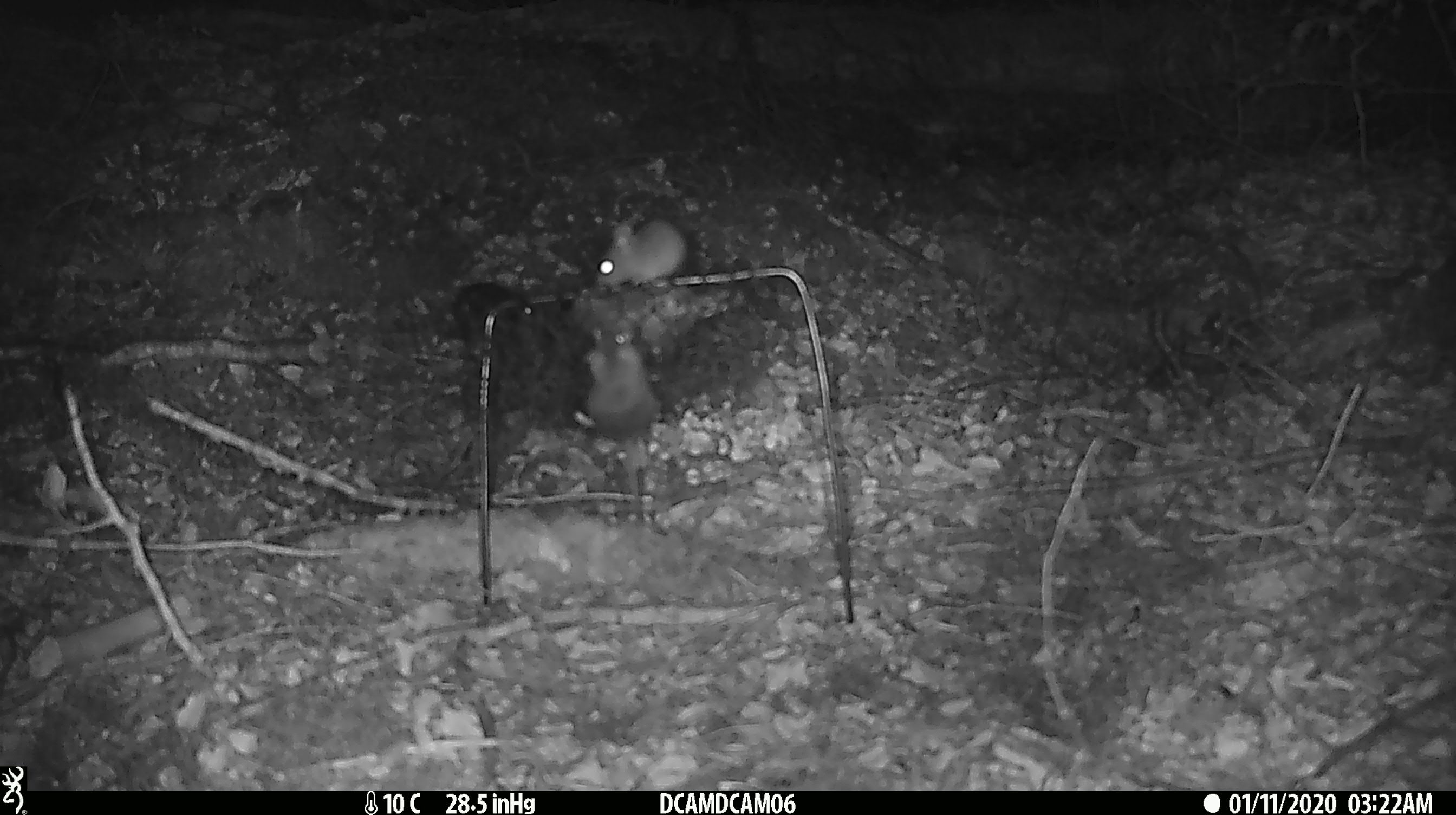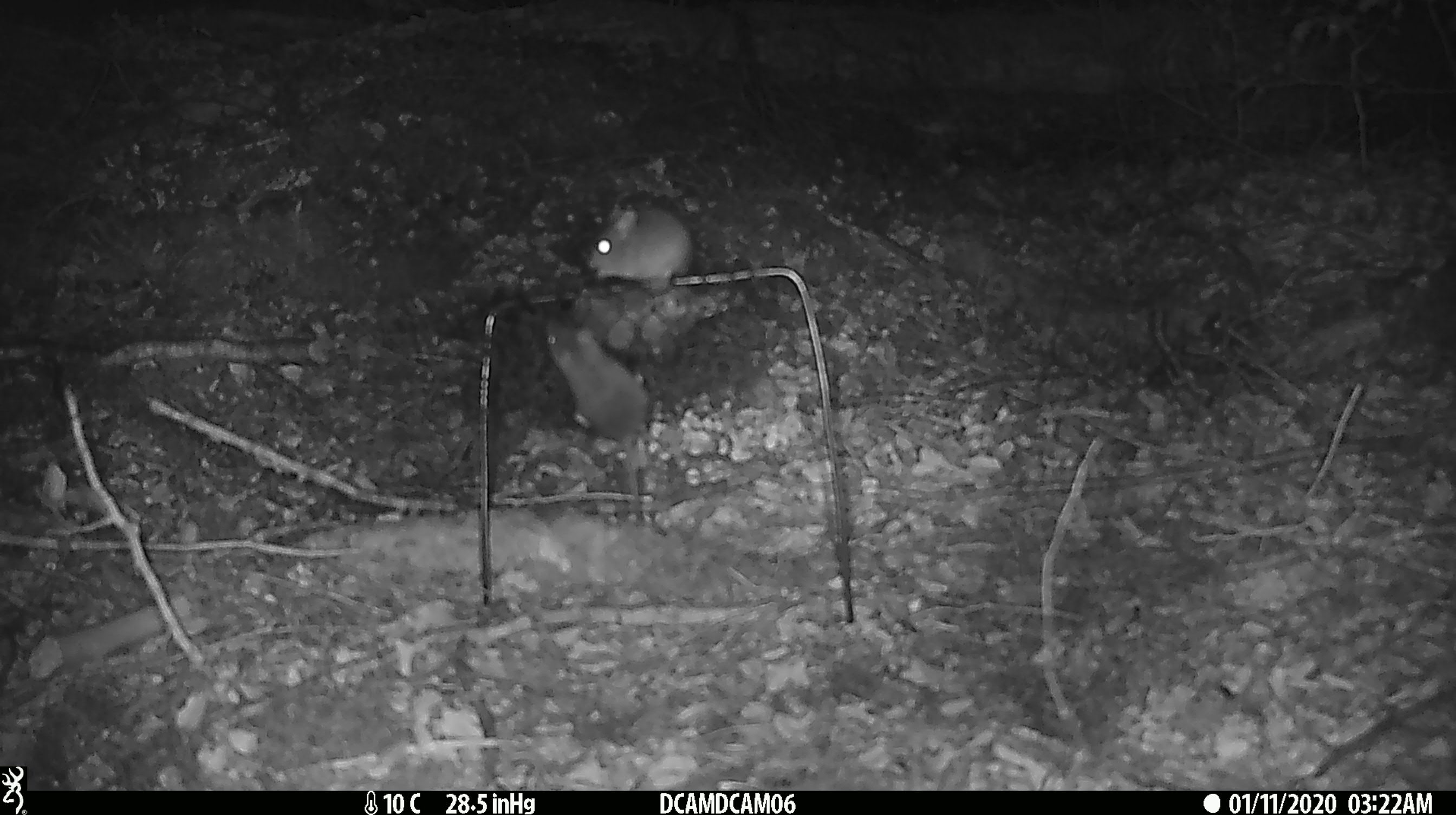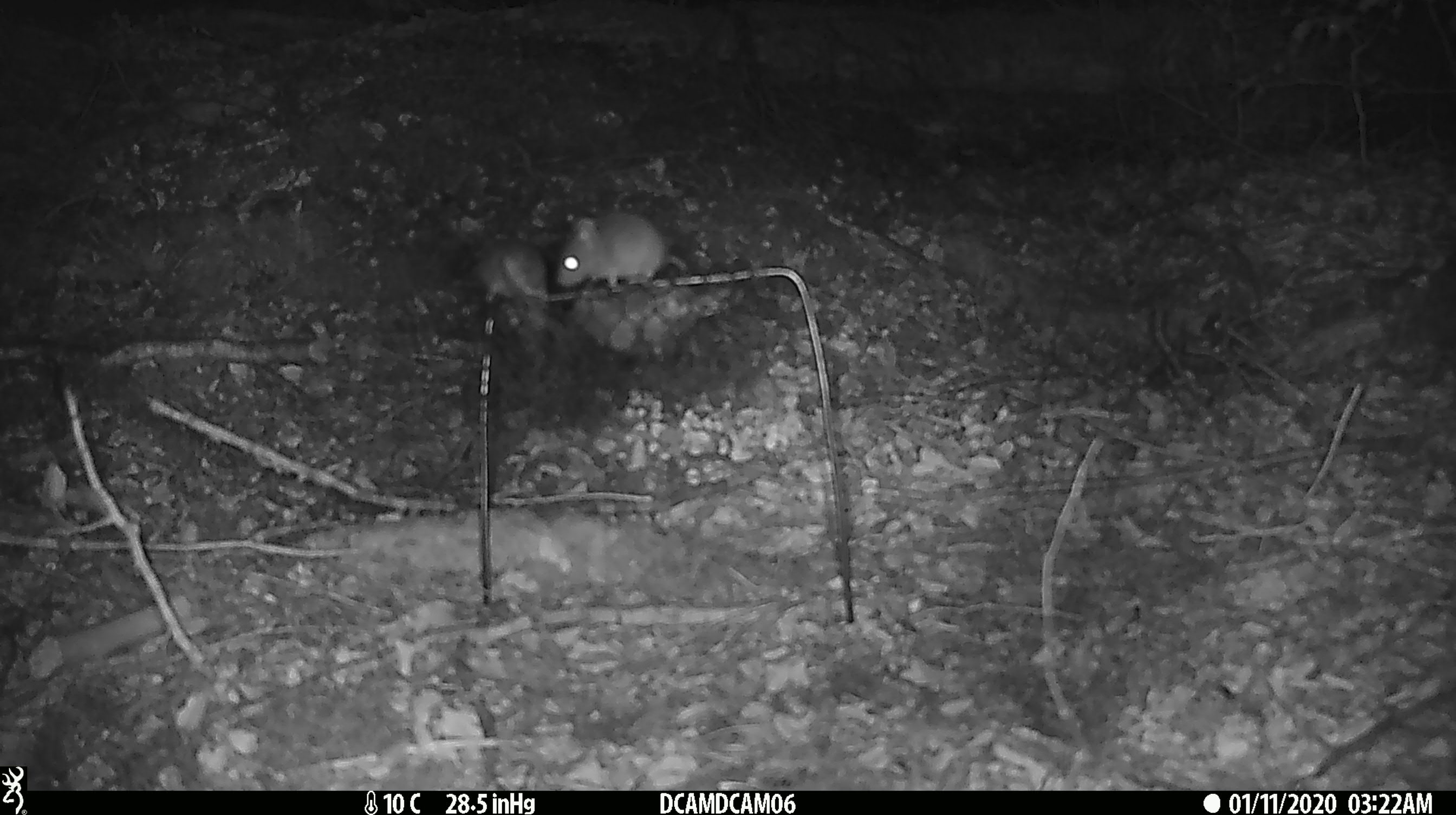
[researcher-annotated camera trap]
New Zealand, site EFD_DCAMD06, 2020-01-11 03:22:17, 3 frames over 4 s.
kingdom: Animalia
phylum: Chordata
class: Mammalia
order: Rodentia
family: Muridae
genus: Mus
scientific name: Mus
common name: mouse